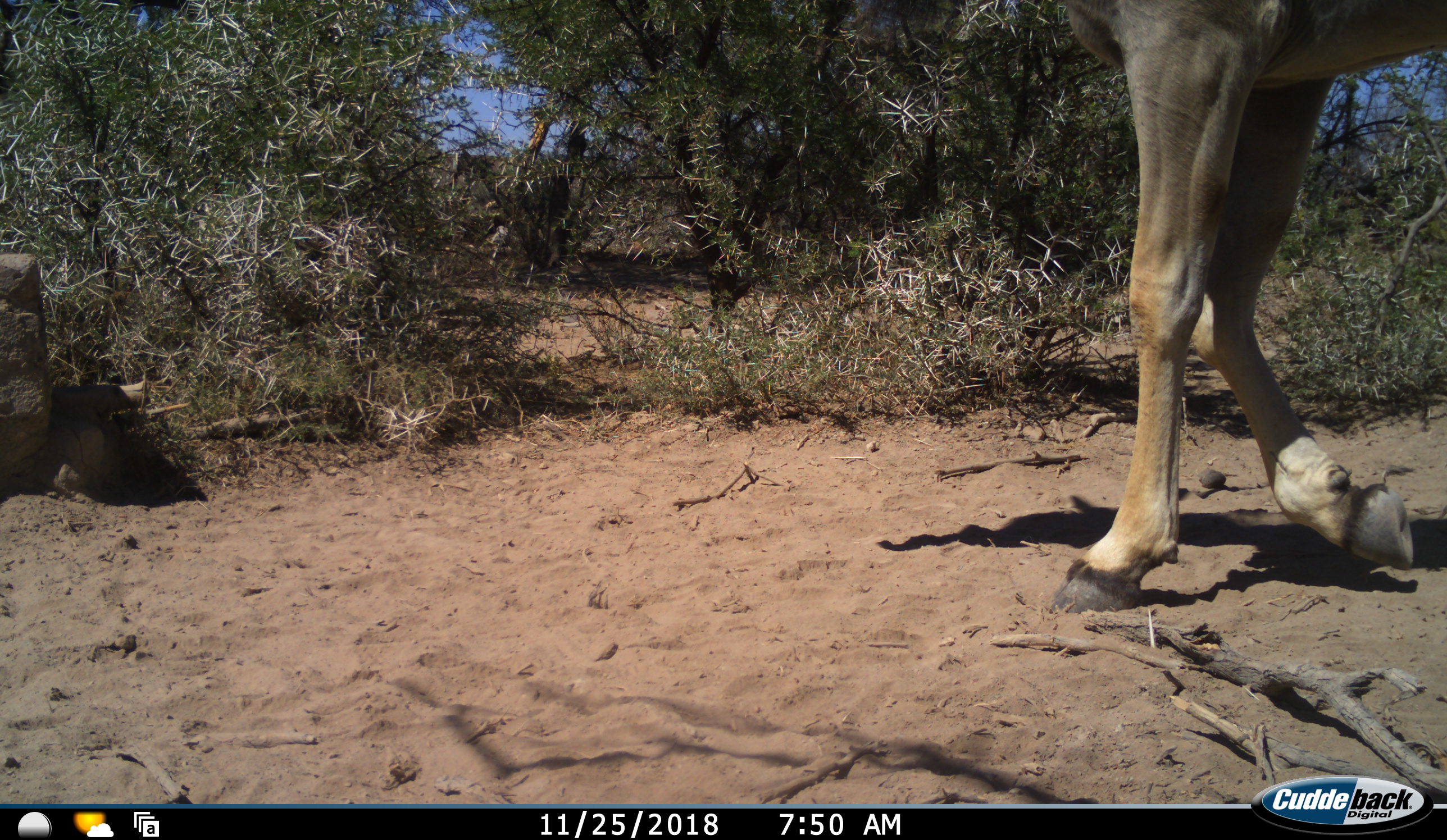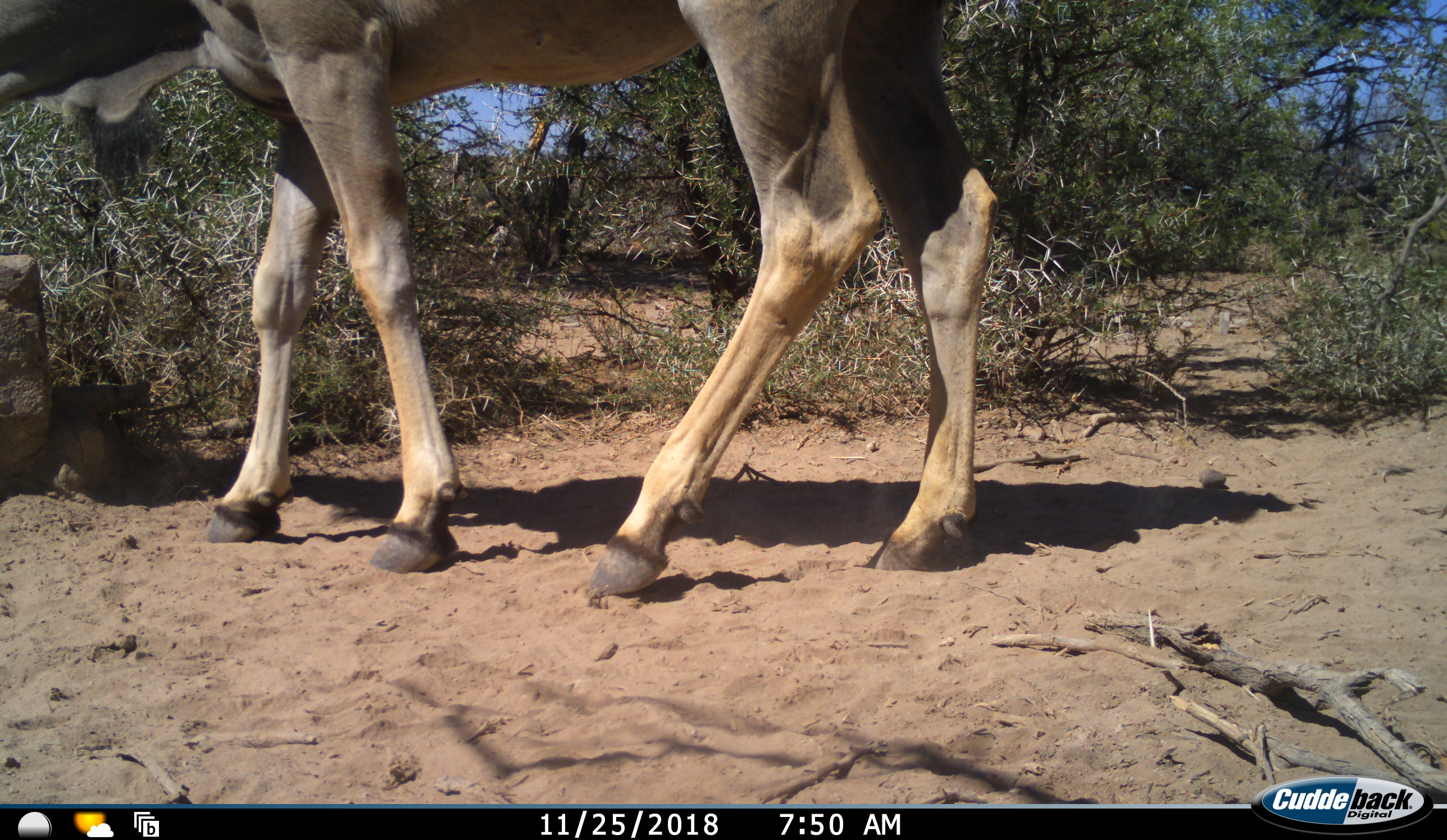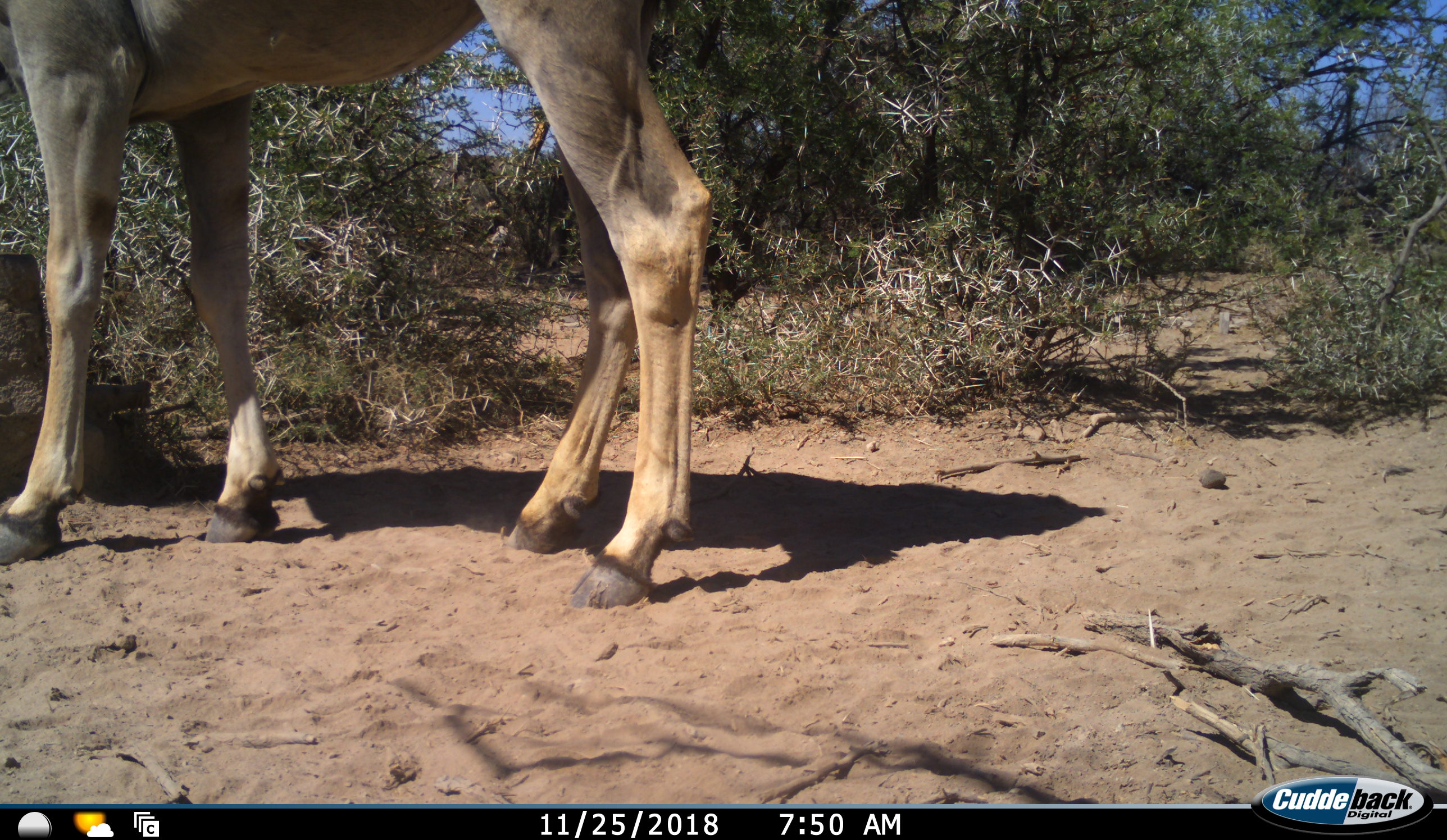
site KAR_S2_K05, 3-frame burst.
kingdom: Animalia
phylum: Chordata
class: Mammalia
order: Artiodactyla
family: Bovidae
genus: Tragelaphus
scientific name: Tragelaphus oryx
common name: eland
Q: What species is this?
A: Eland (Tragelaphus oryx).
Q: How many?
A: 1.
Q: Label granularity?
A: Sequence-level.